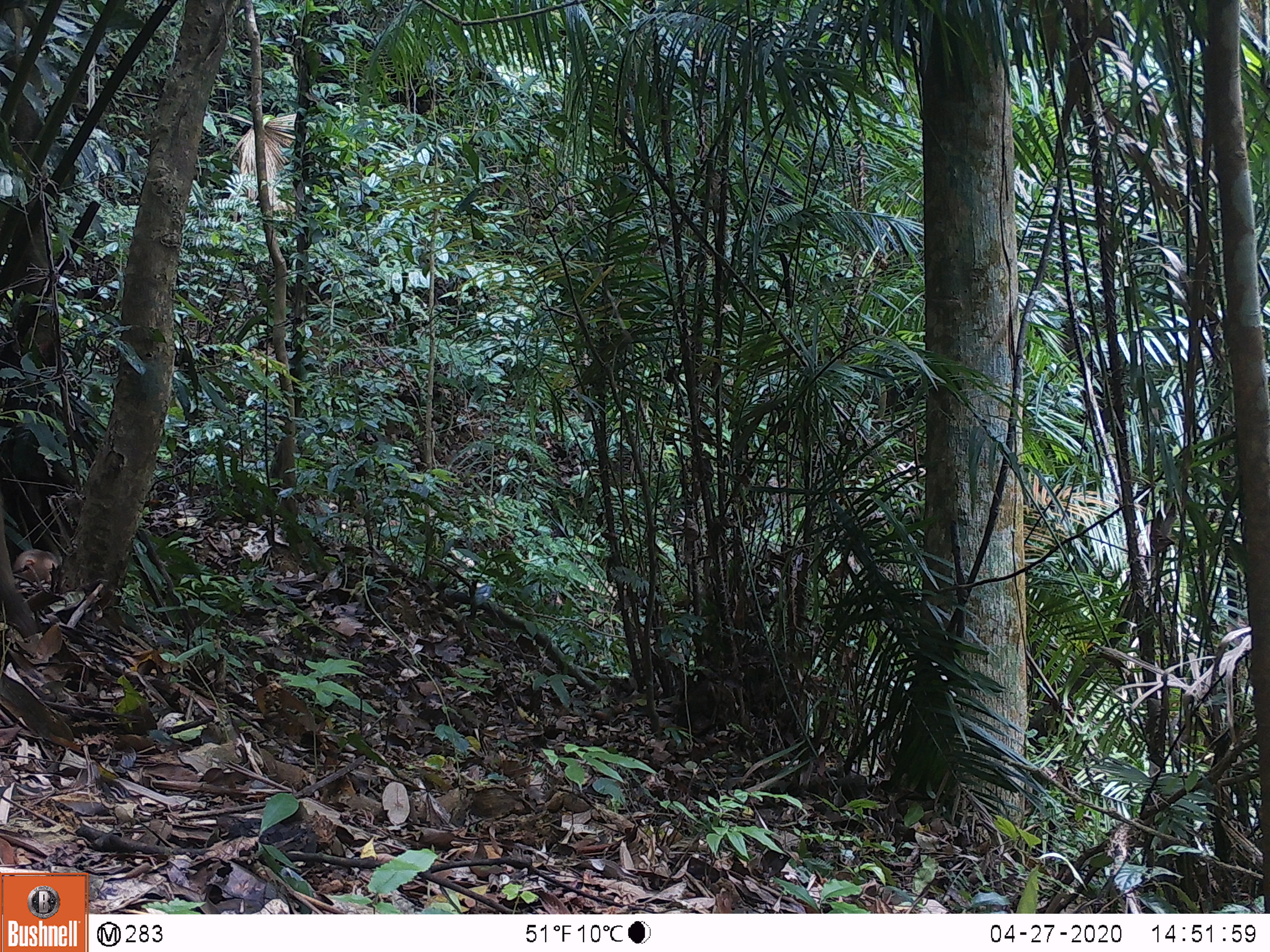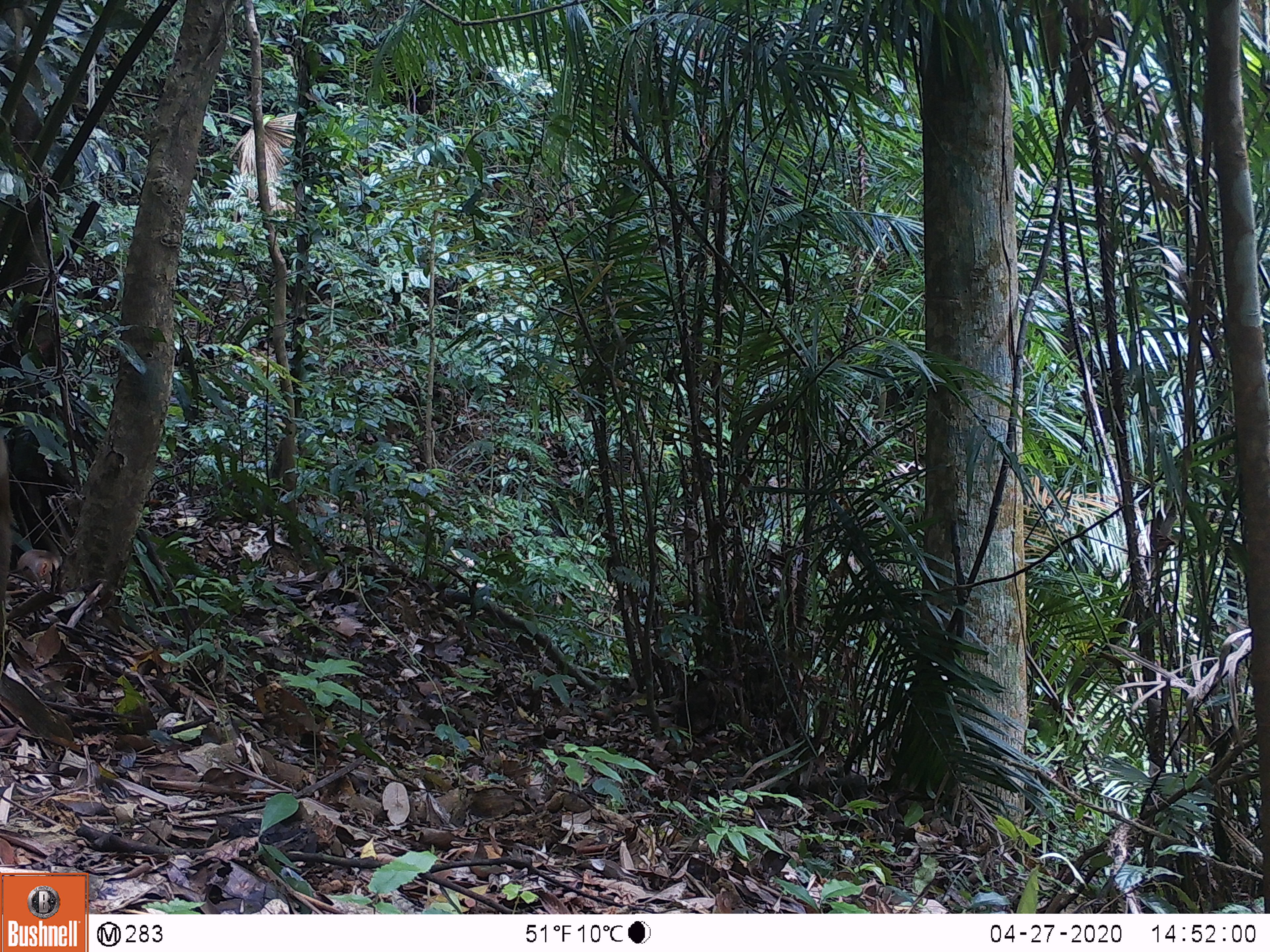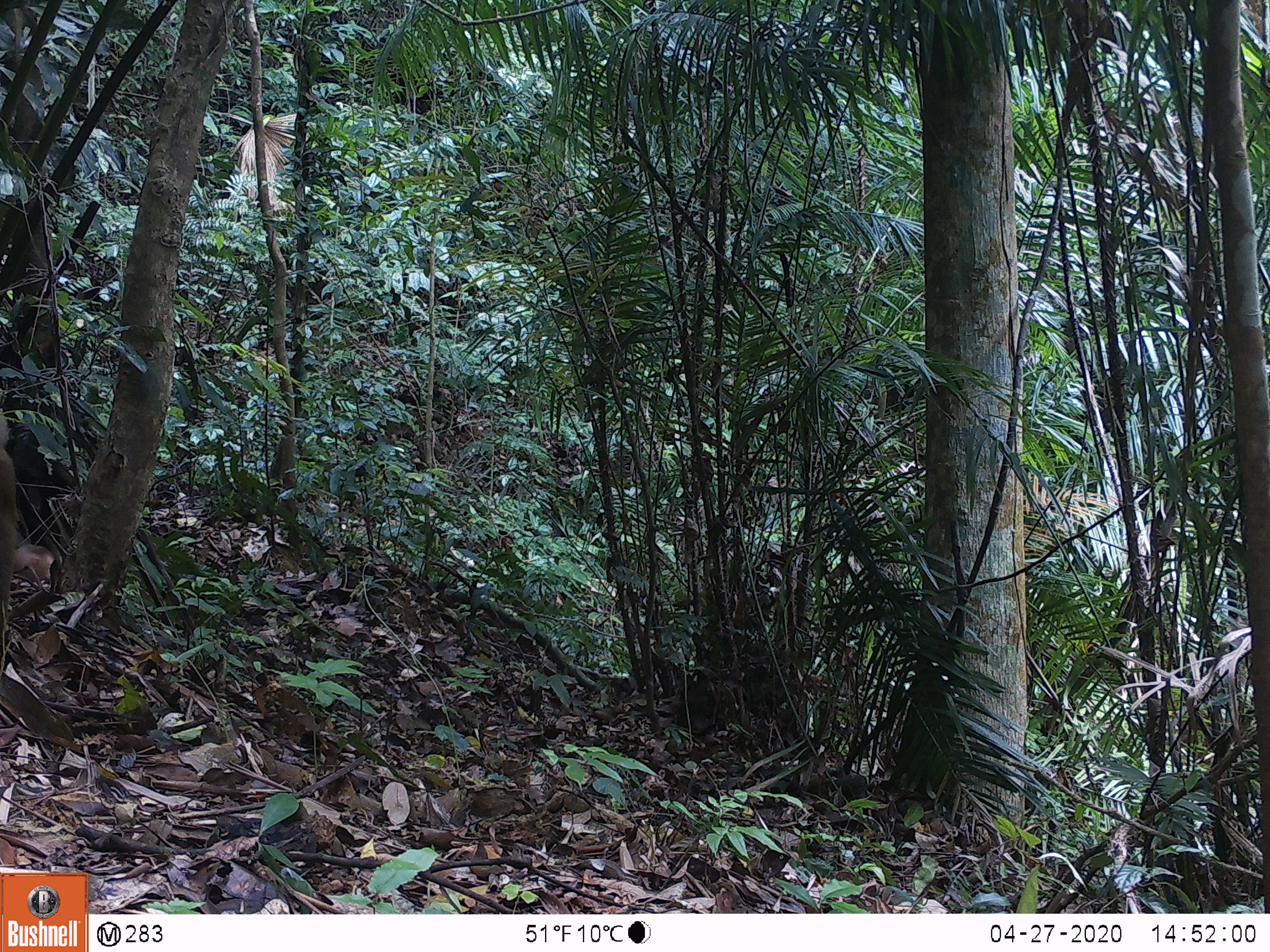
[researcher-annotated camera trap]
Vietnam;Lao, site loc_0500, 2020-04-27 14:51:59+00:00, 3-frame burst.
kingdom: Animalia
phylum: Chordata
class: Mammalia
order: Primates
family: Cercopithecidae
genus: Macaca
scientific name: Macaca nemestrina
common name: pig-tailed macaque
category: pig tailed macaque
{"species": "pig tailed macaque (pig-tailed macaque) (Macaca nemestrina)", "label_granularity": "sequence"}